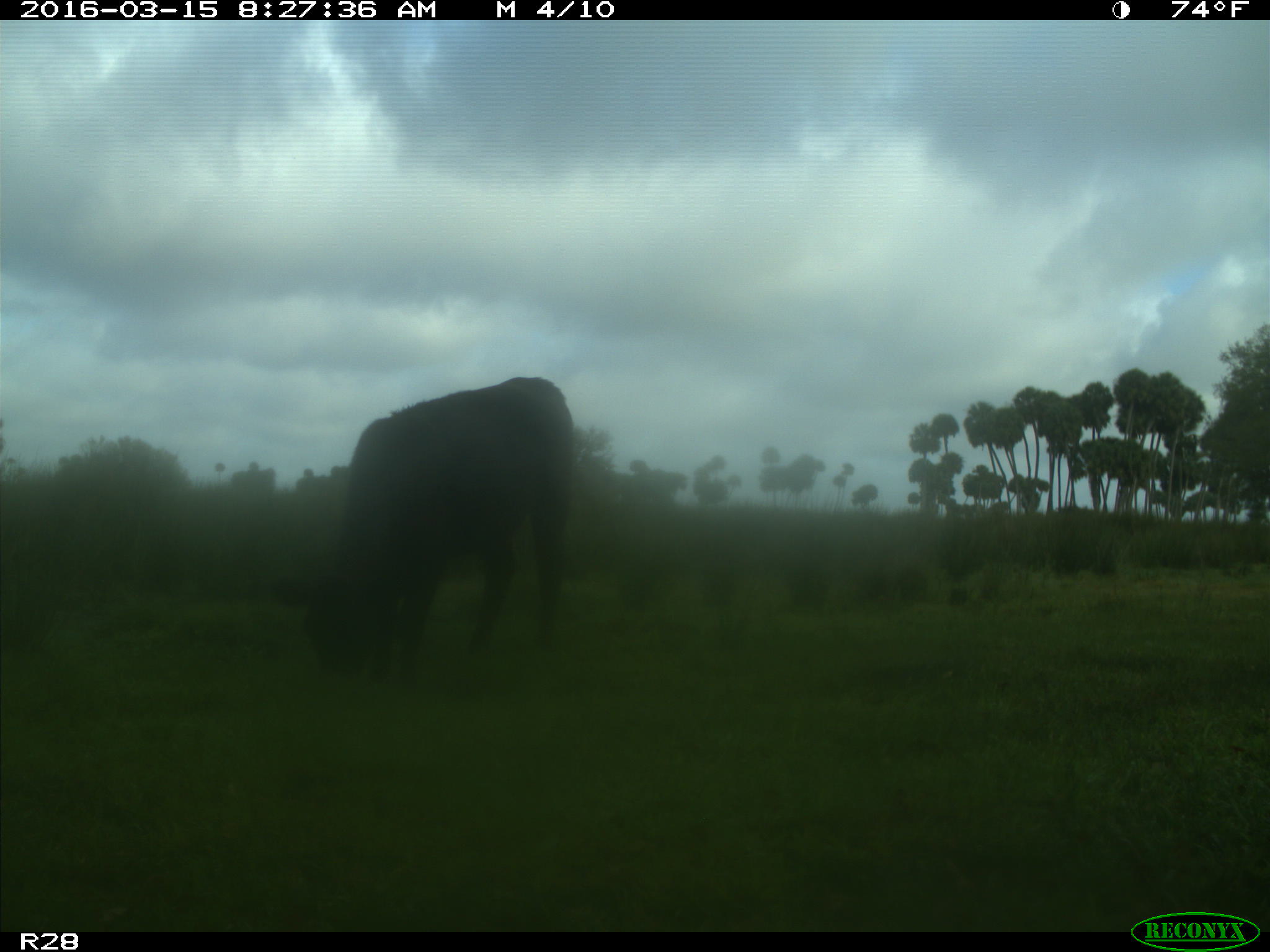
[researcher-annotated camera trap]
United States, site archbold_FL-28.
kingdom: Animalia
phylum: Chordata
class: Mammalia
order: Artiodactyla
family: Bovidae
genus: Bos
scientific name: Bos taurus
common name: domestic cow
Bos taurus (domestic cow).